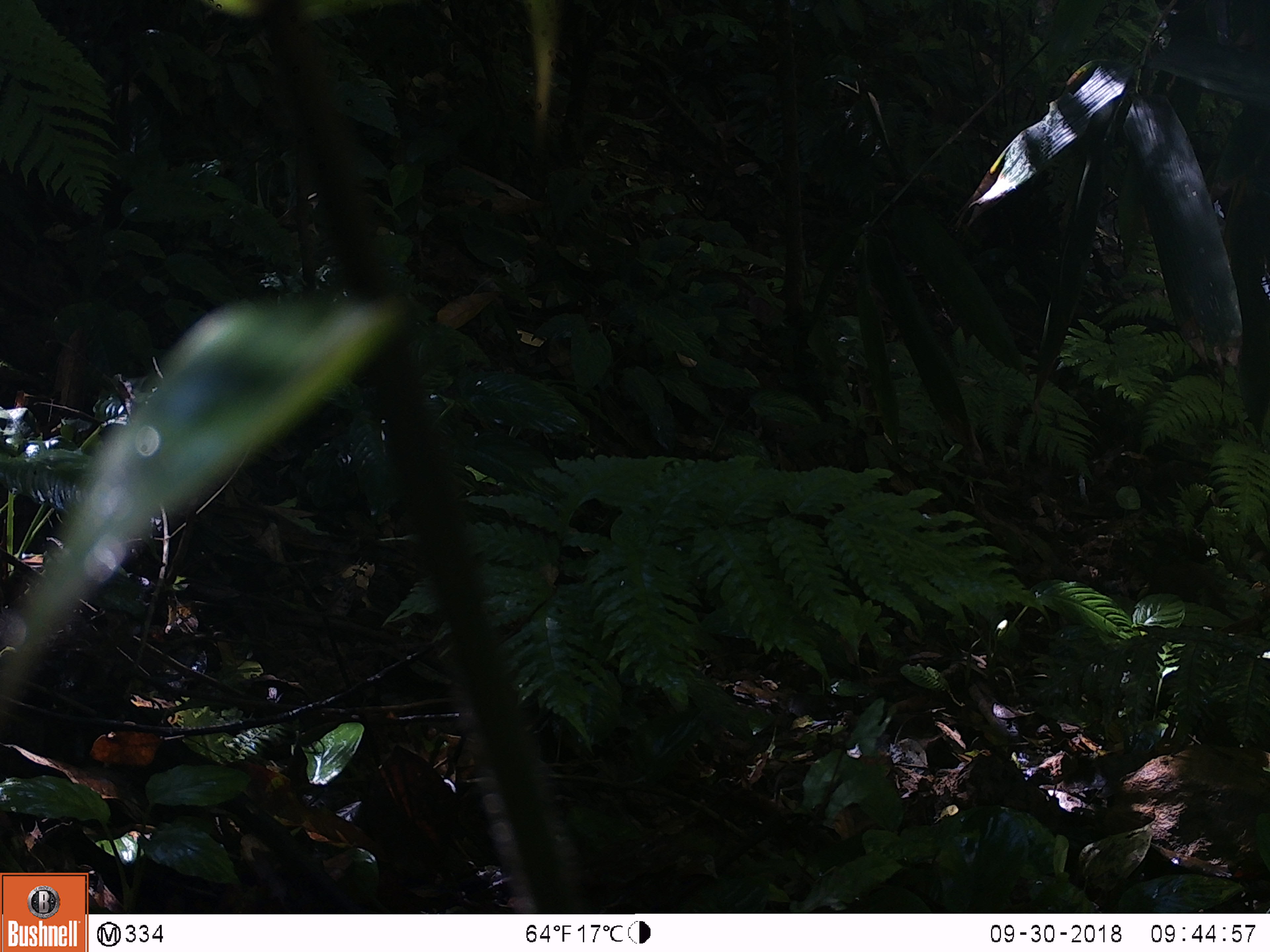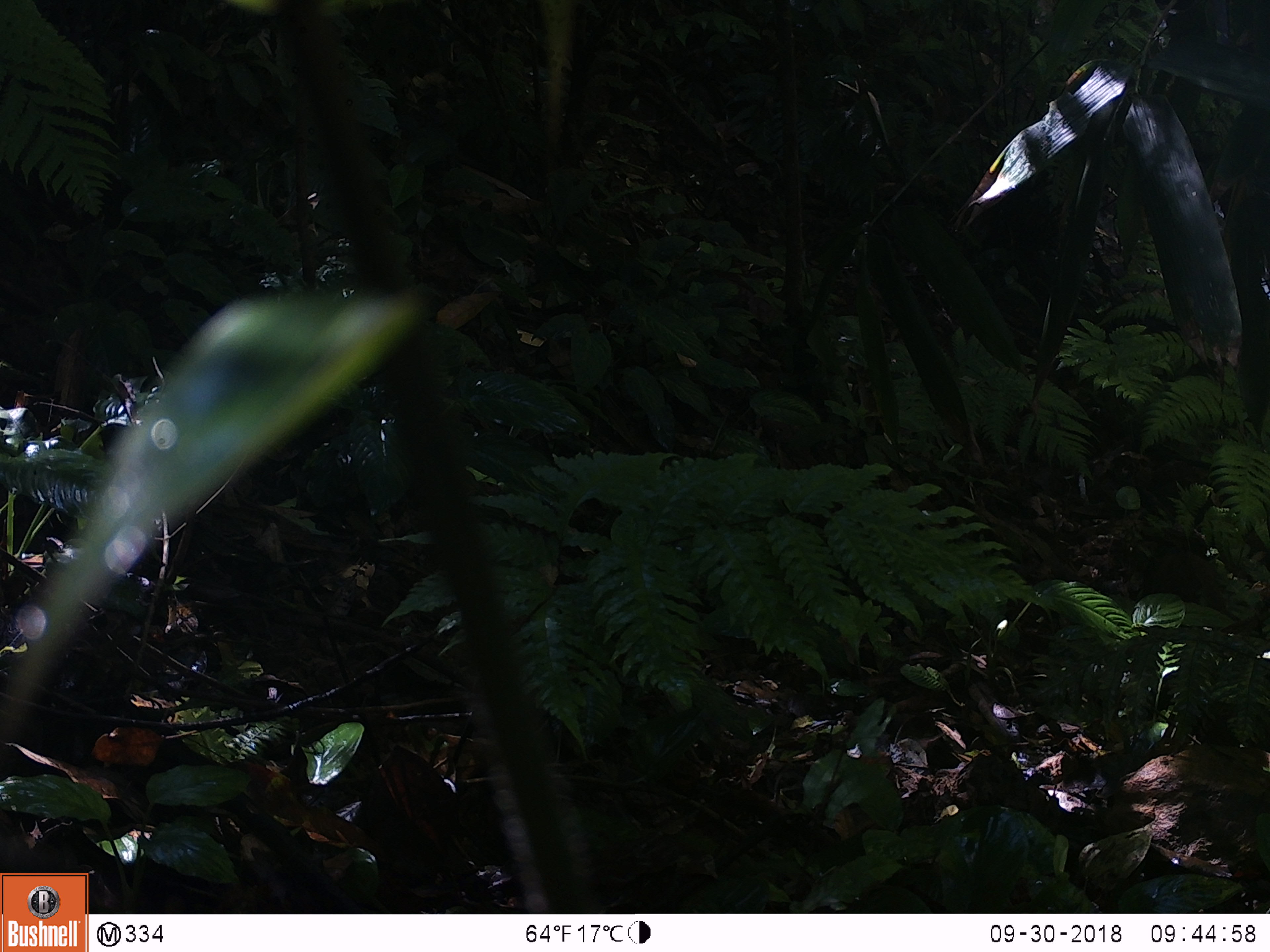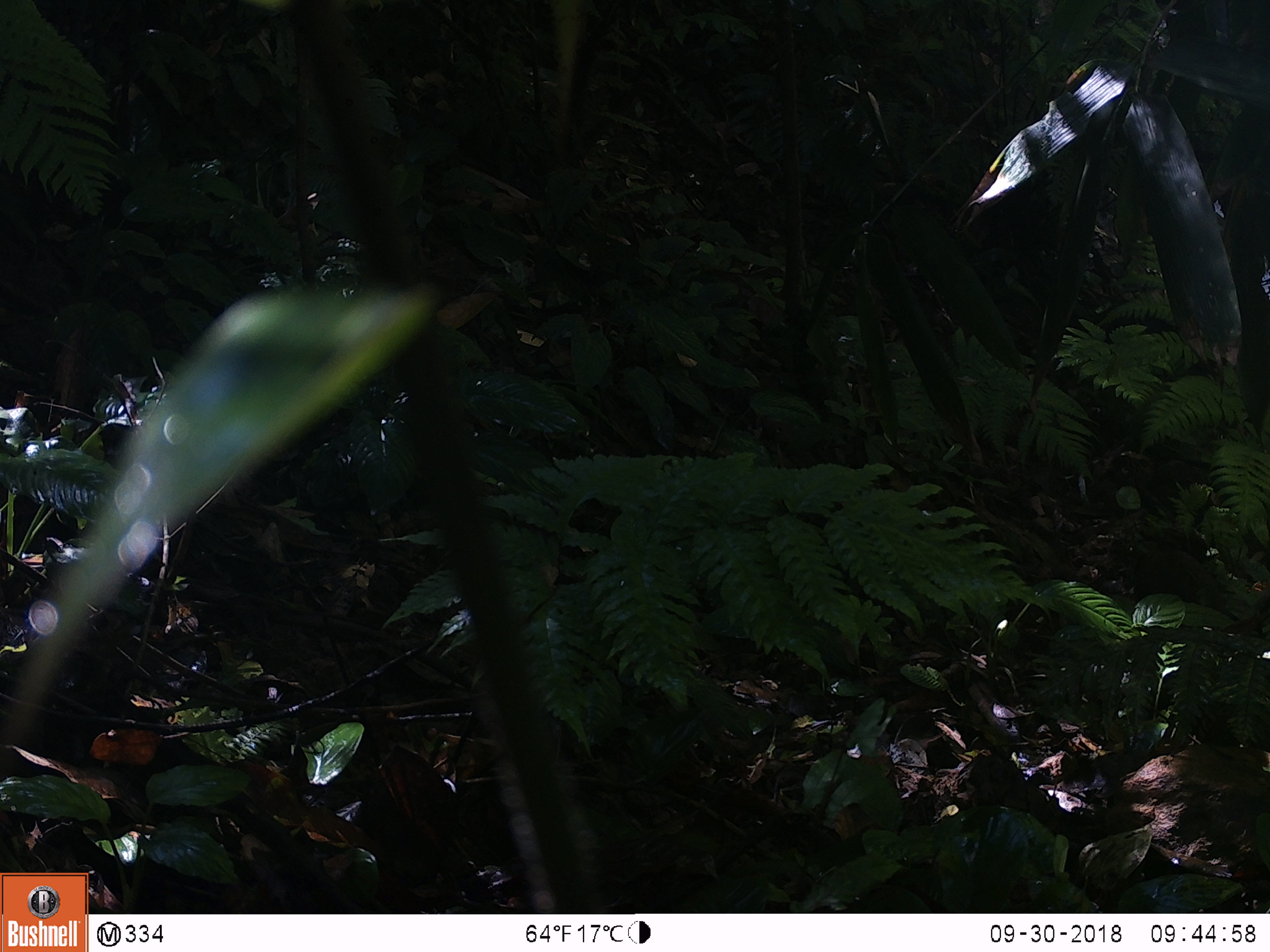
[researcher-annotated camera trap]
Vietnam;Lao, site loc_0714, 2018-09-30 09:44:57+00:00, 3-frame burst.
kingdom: Animalia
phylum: Chordata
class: Mammalia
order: Artiodactyla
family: Suidae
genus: Sus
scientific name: Sus scrofa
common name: eurasian wild pig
Eurasian wild pig (Sus scrofa). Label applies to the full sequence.